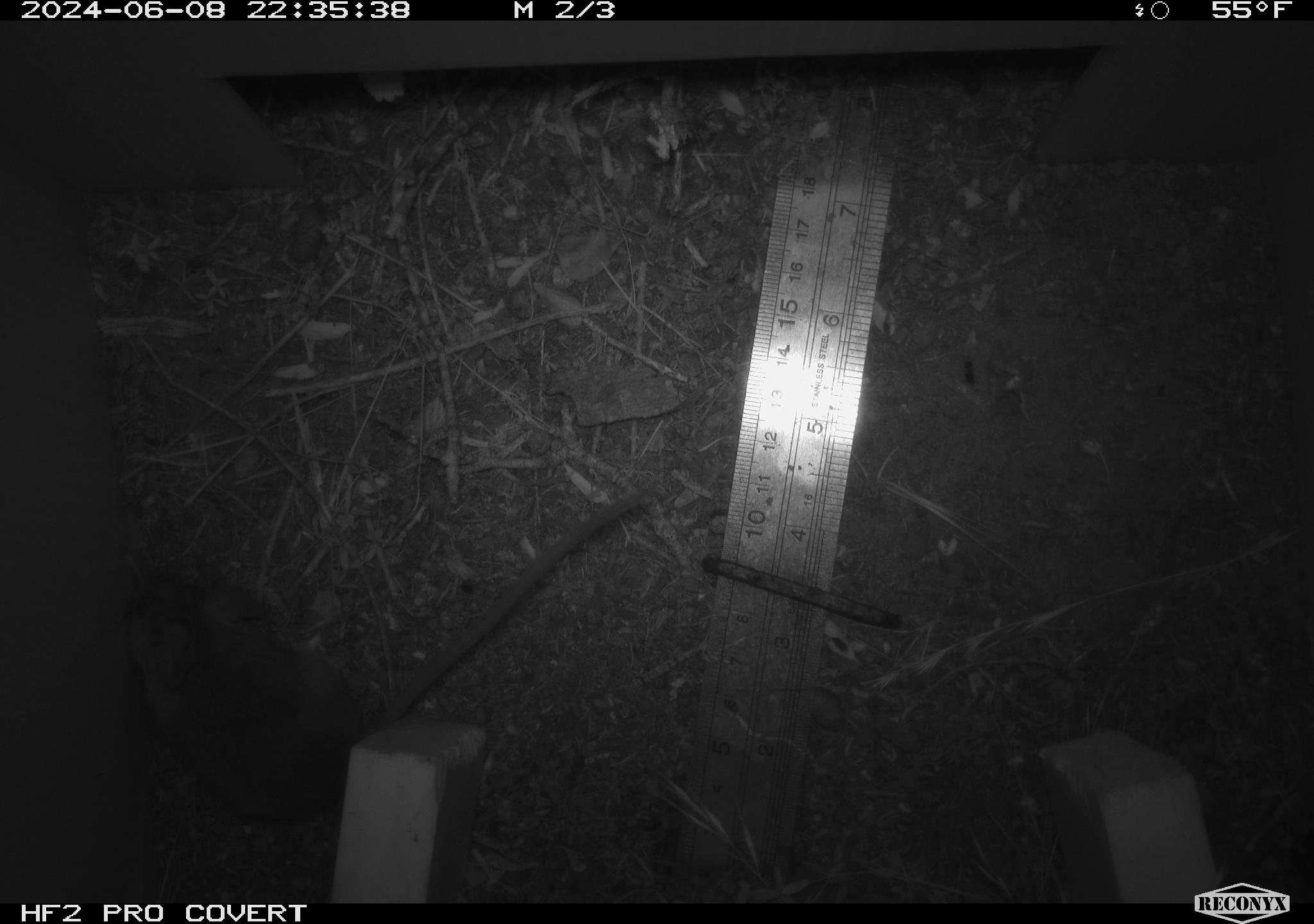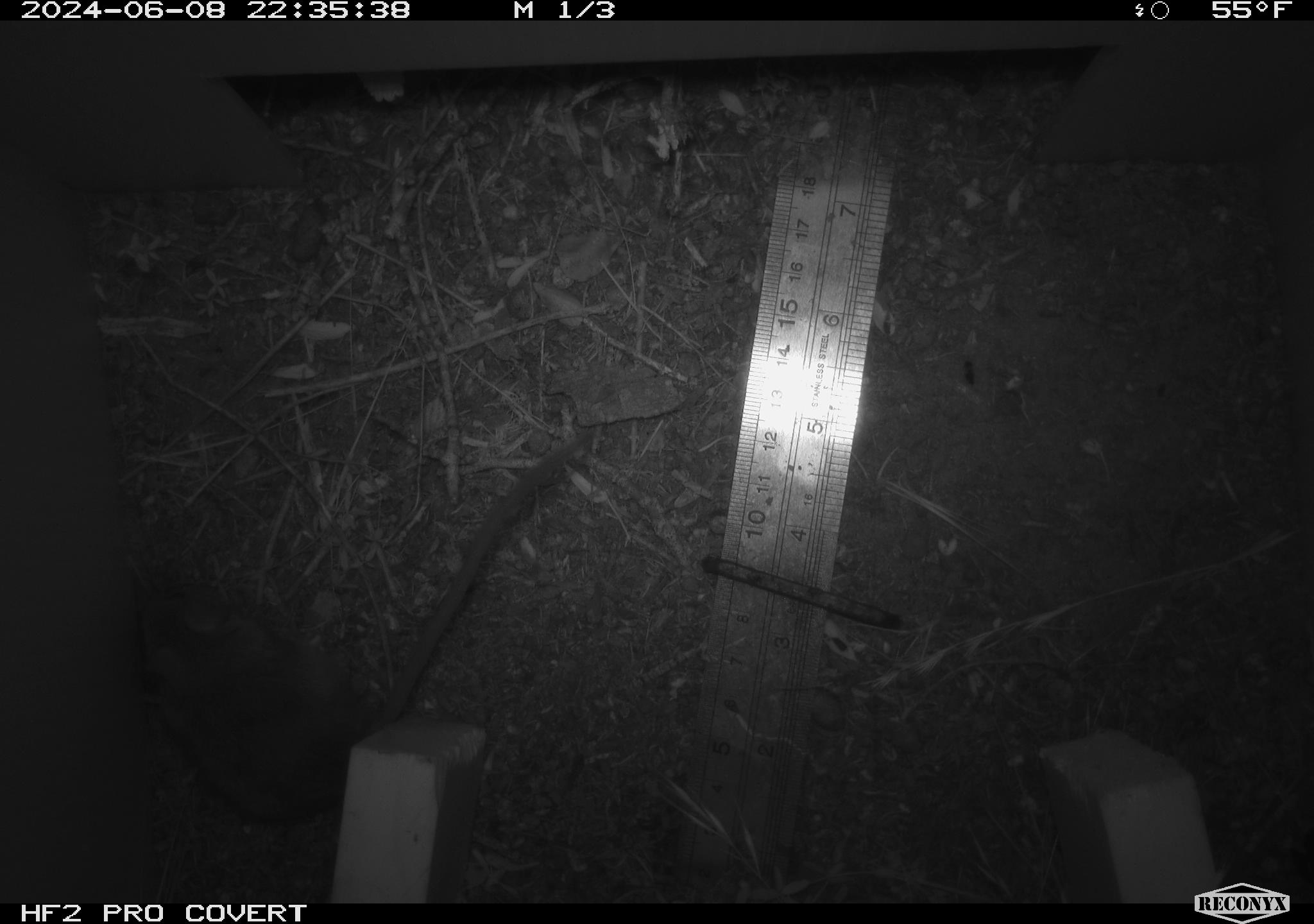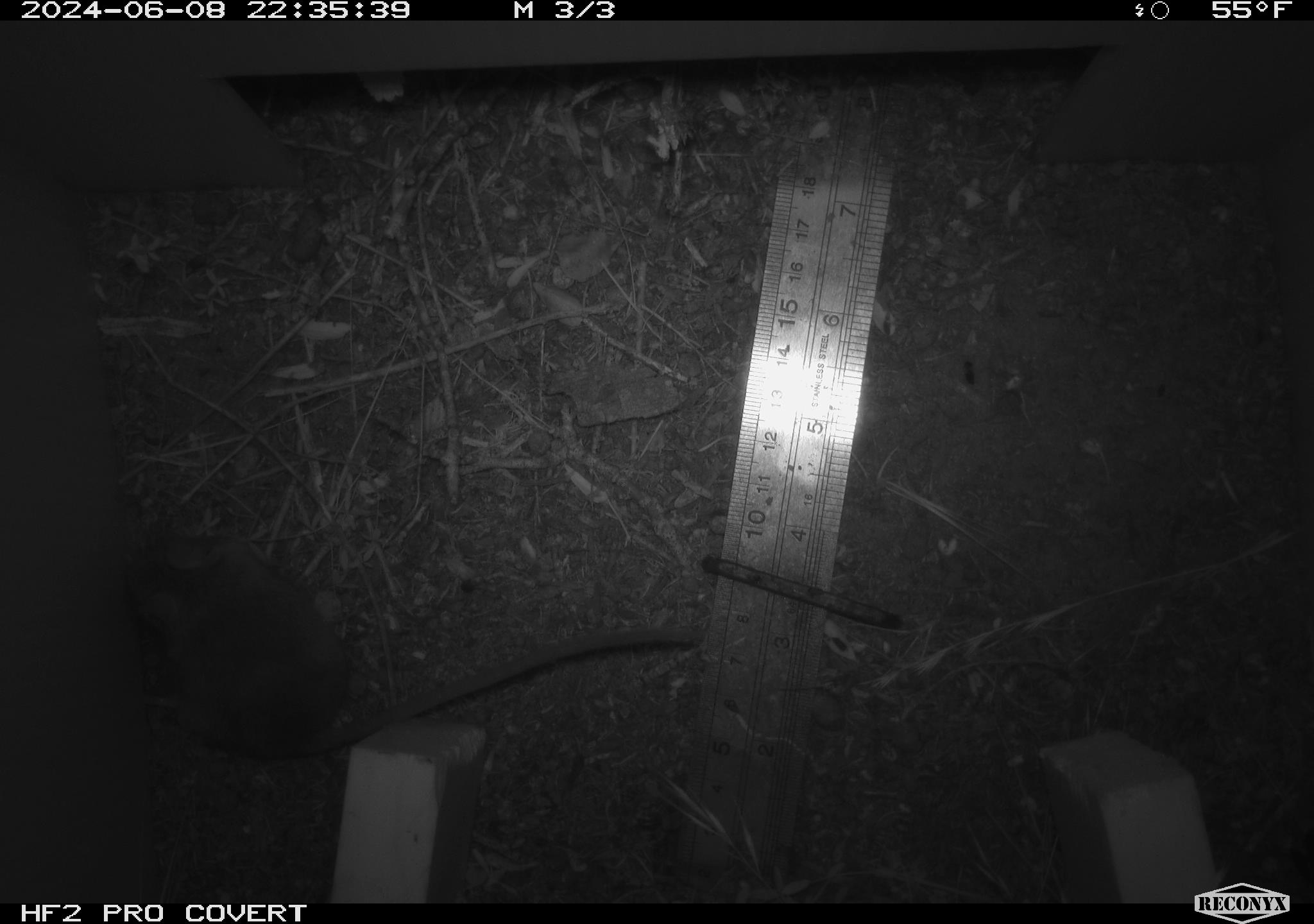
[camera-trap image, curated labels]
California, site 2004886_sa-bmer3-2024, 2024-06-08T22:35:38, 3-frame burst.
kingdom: Animalia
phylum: Chordata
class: Mammalia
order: Rodentia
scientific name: Rodentia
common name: mouse species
Mouse species (Rodentia).